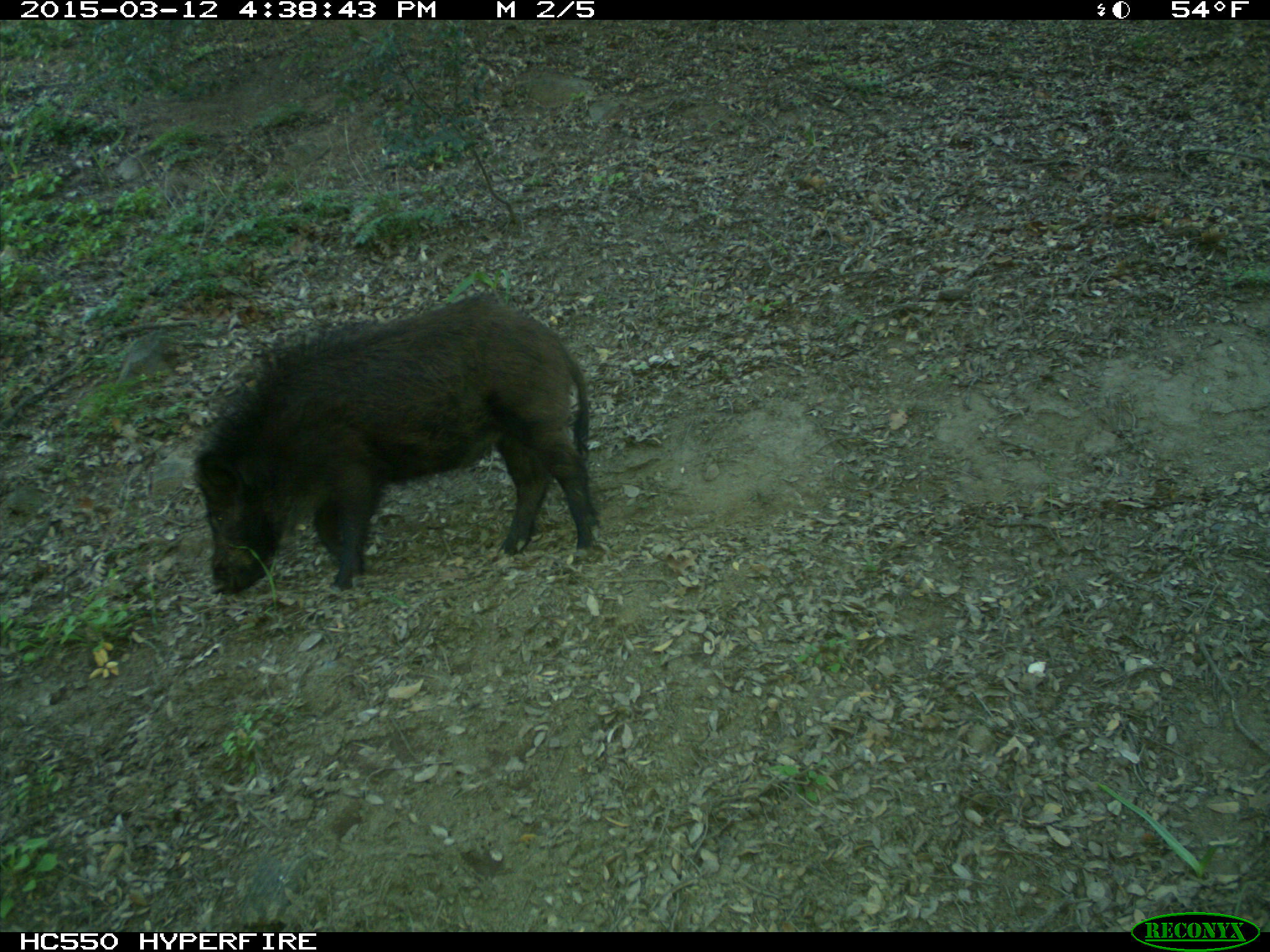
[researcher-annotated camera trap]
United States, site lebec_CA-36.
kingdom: Animalia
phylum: Chordata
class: Mammalia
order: Artiodactyla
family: Suidae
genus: Sus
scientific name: Sus scrofa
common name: wild boar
Sus scrofa (wild boar).